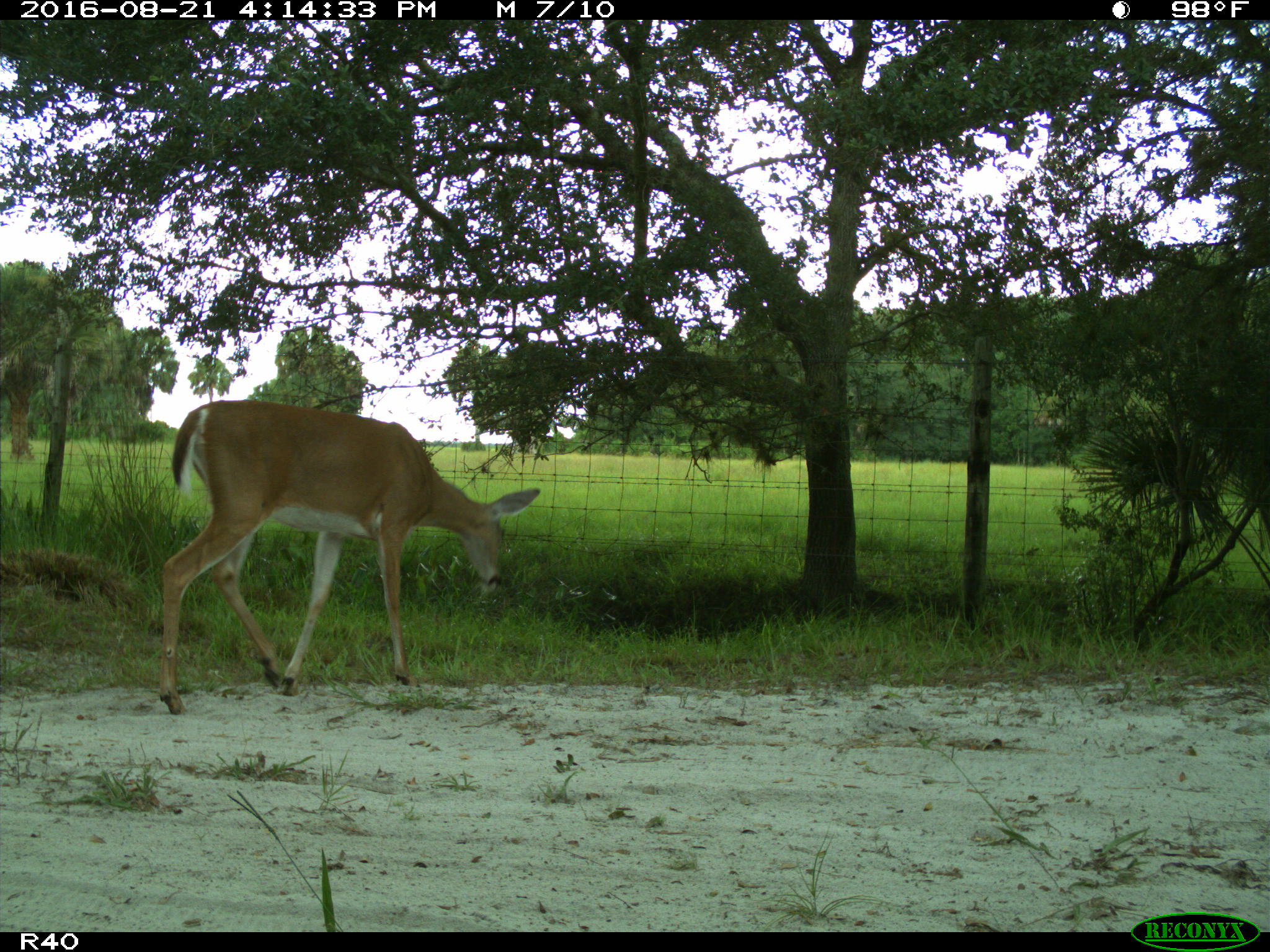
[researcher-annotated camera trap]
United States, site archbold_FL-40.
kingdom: Animalia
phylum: Chordata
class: Mammalia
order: Artiodactyla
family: Cervidae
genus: Odocoileus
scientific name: Odocoileus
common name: deer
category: unidentified deer